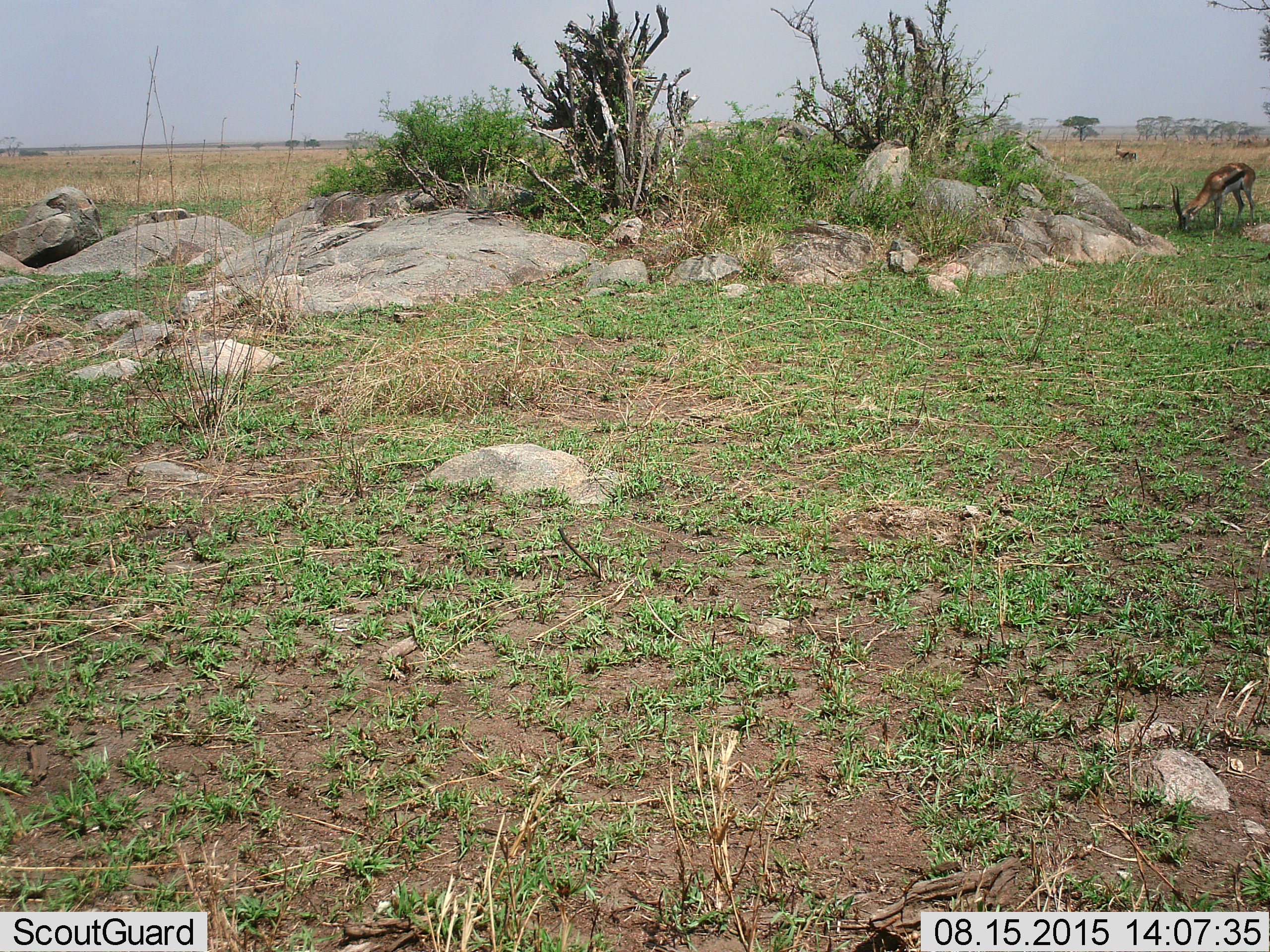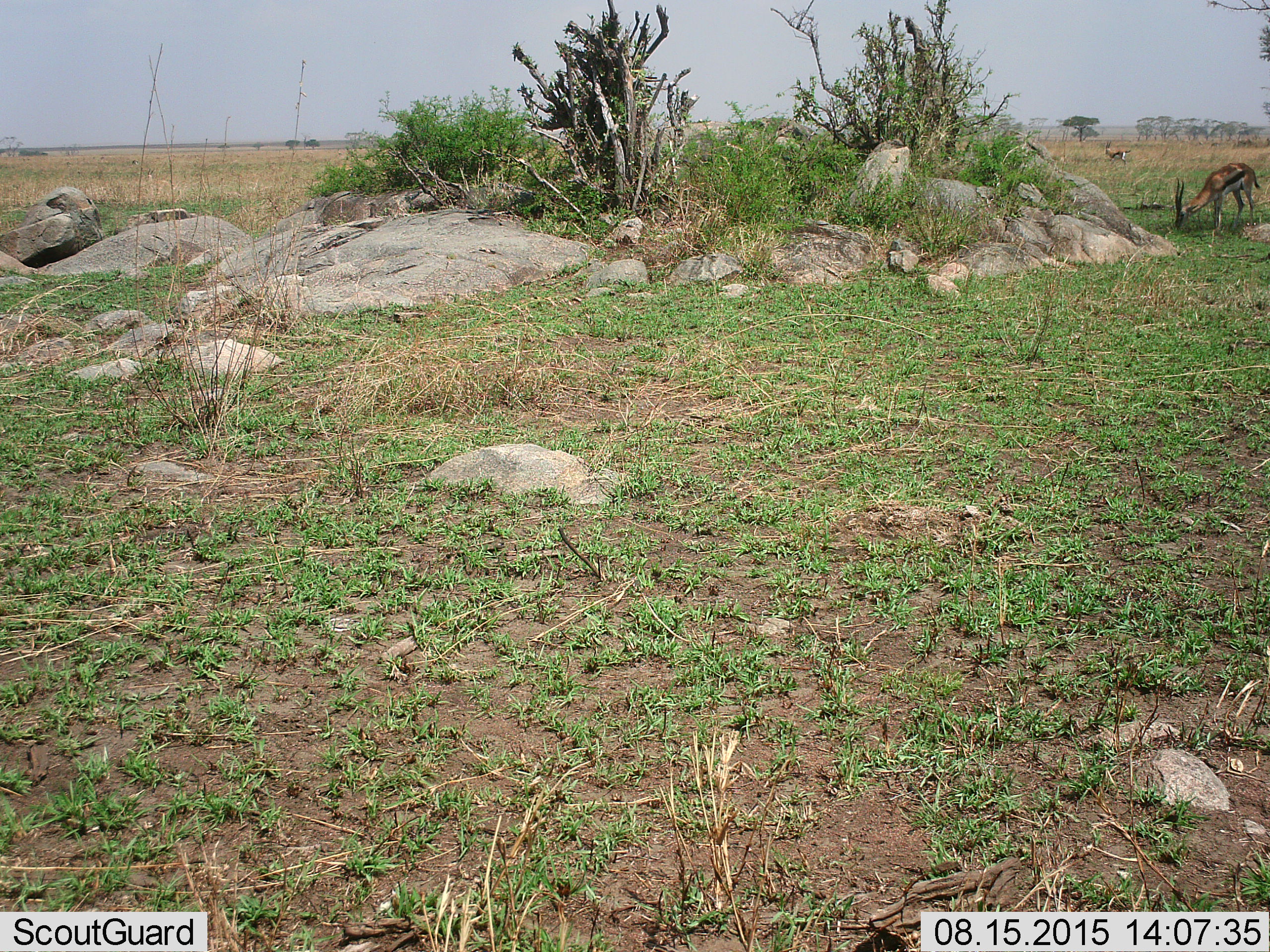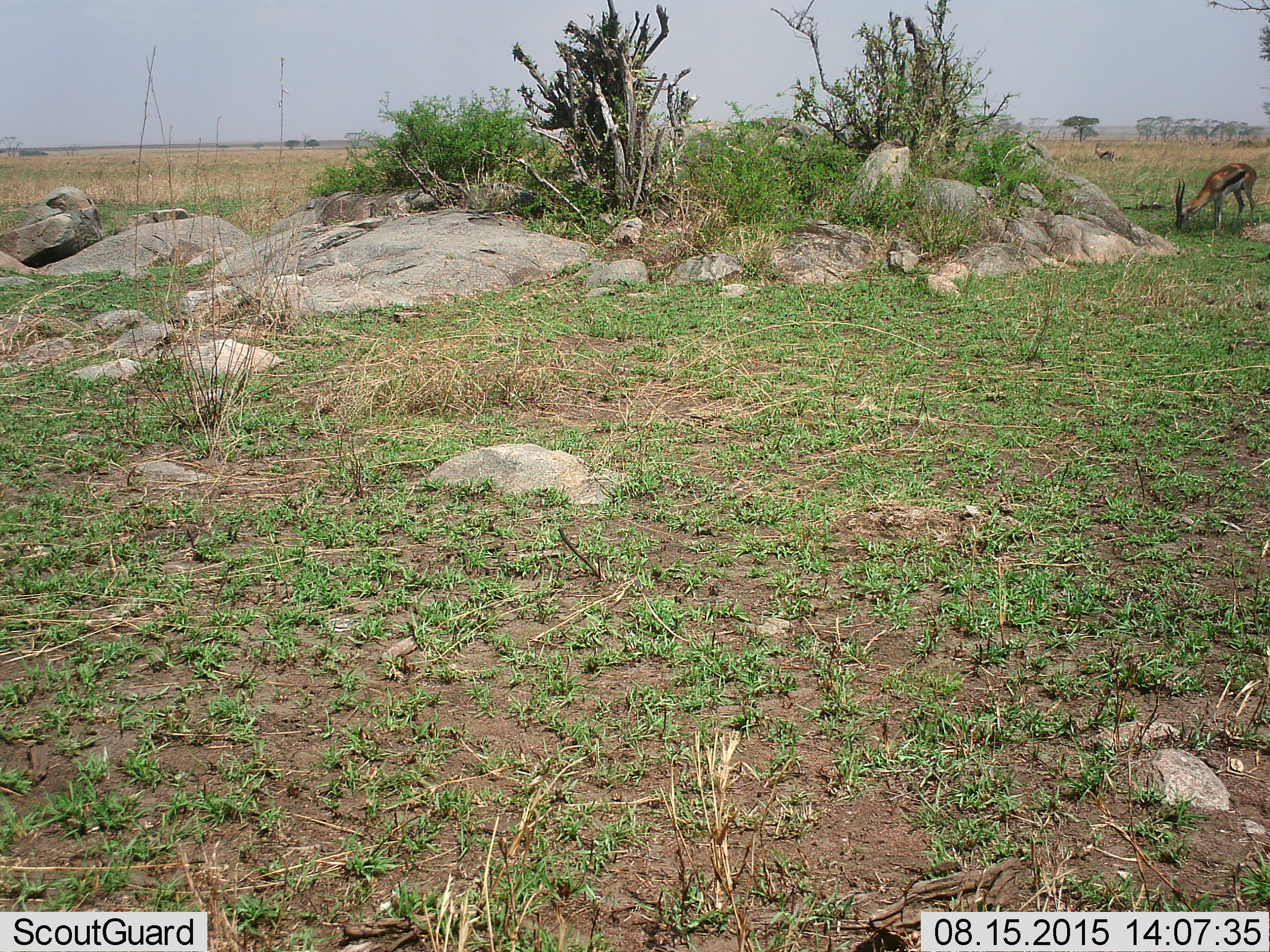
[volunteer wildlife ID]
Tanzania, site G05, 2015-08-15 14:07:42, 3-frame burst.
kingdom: Animalia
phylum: Chordata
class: Mammalia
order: Artiodactyla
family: Bovidae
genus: Eudorcas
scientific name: Eudorcas thomsonii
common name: thomson's gazelle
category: gazellethomsons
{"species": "gazellethomsons (thomson's gazelle) (Eudorcas thomsonii)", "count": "2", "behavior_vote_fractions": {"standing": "23%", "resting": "23%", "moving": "85%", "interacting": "0%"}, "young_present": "0%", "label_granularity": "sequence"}